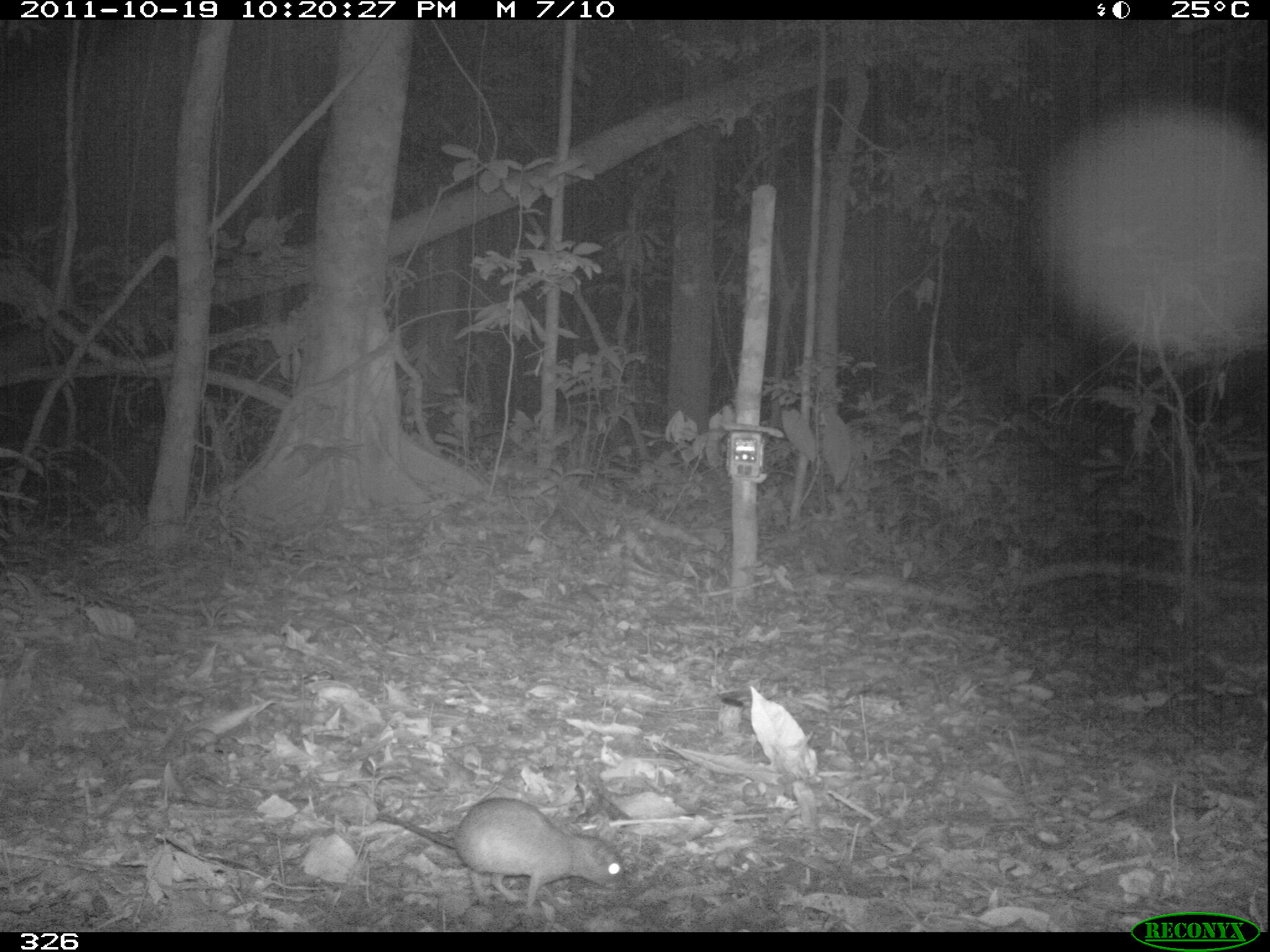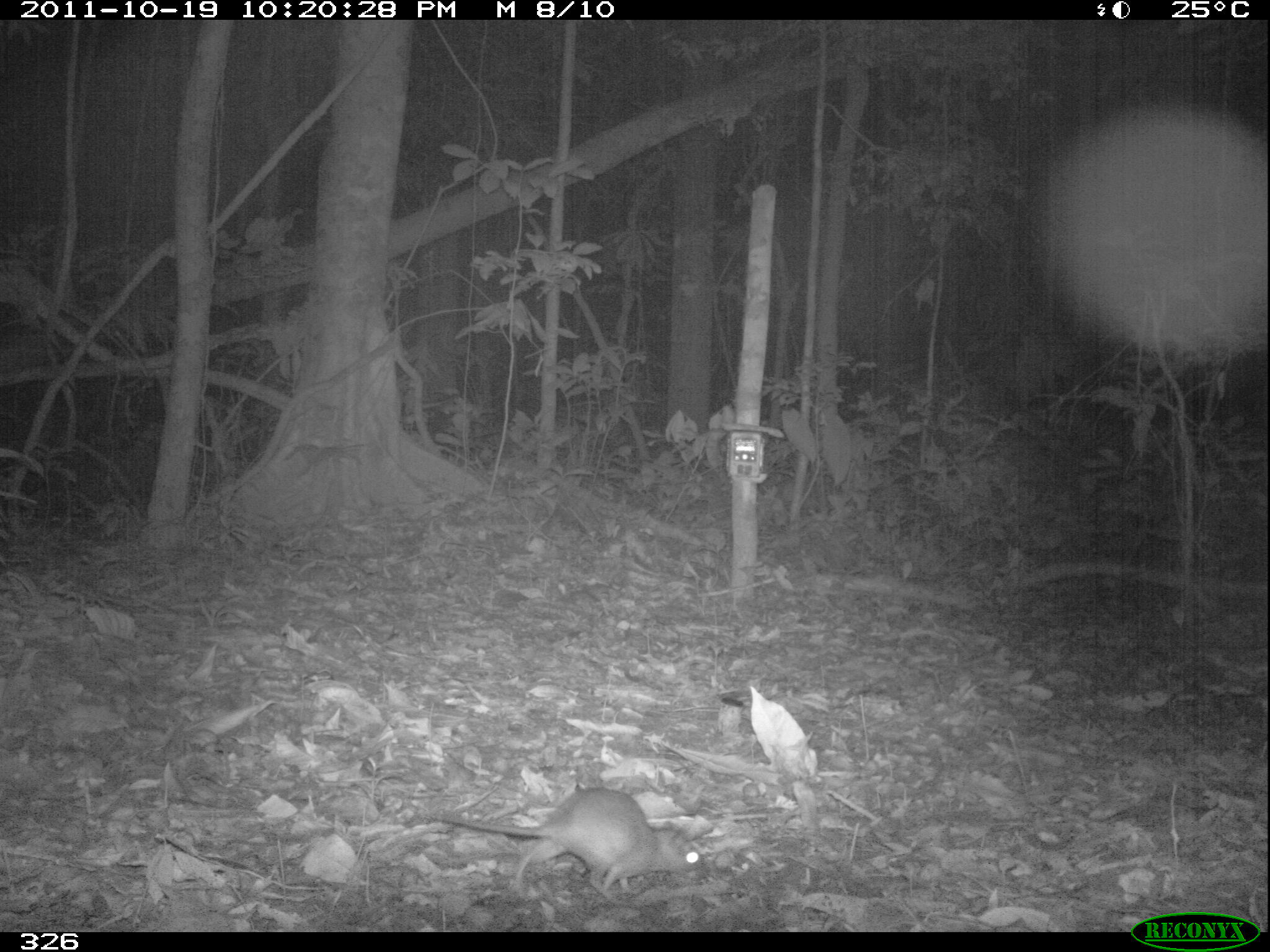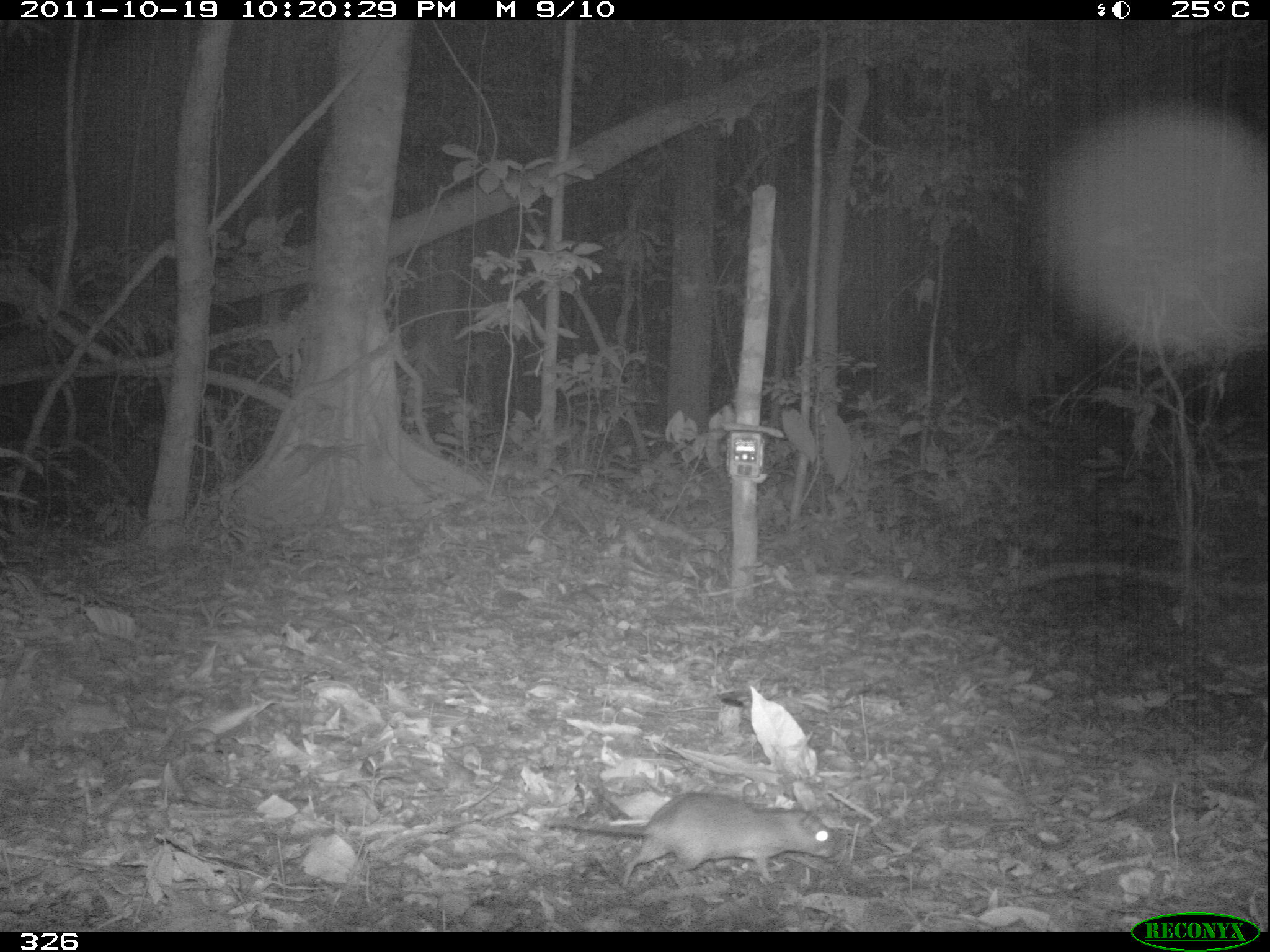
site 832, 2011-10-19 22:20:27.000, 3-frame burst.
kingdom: Animalia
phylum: Chordata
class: Mammalia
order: Rodentia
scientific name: Rodentia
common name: rodents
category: unknown rodent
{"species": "unknown rodent (rodents) (Rodentia)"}